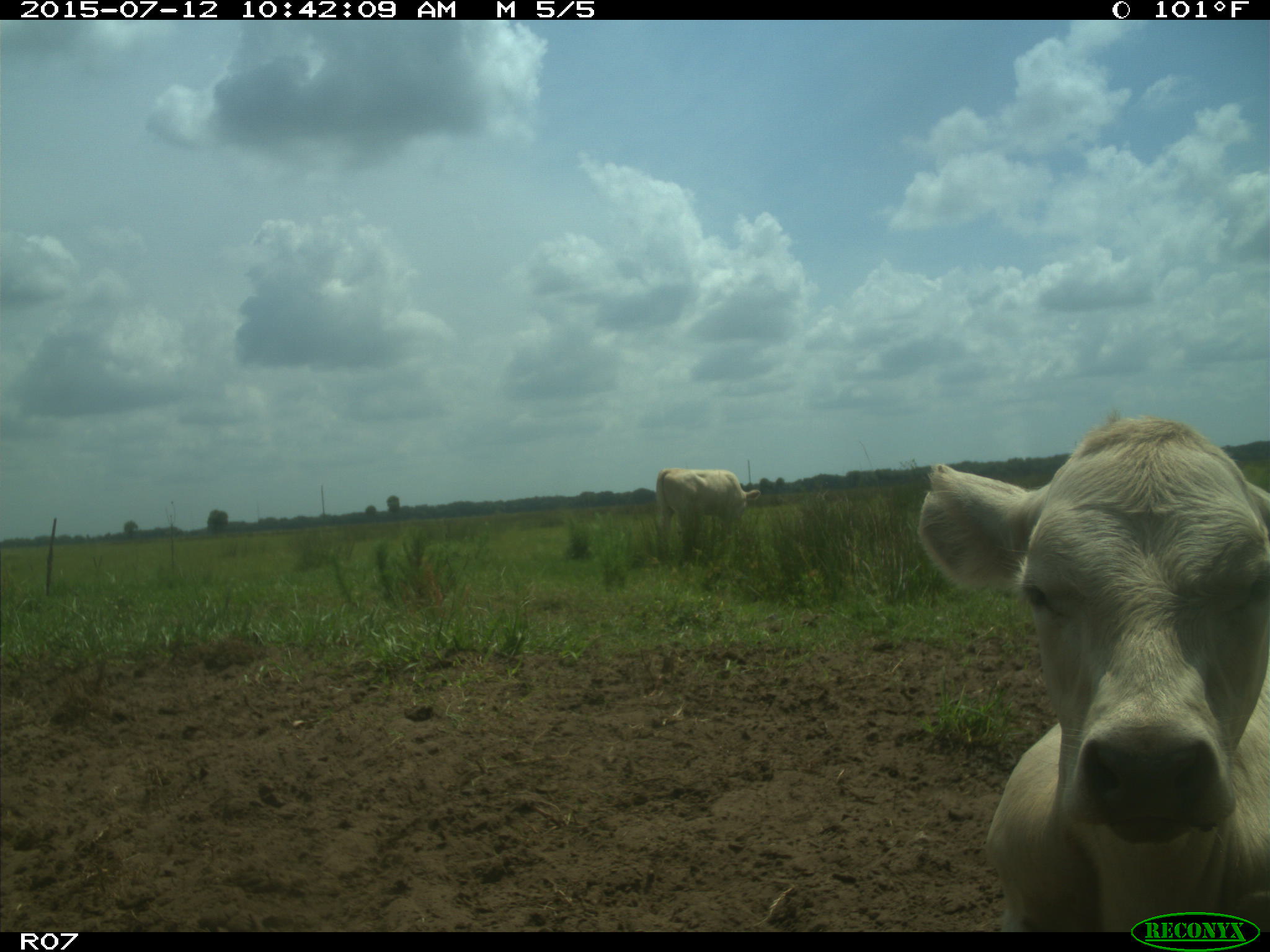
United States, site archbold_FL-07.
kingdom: Animalia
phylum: Chordata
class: Mammalia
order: Artiodactyla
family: Bovidae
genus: Bos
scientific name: Bos taurus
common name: domestic cow